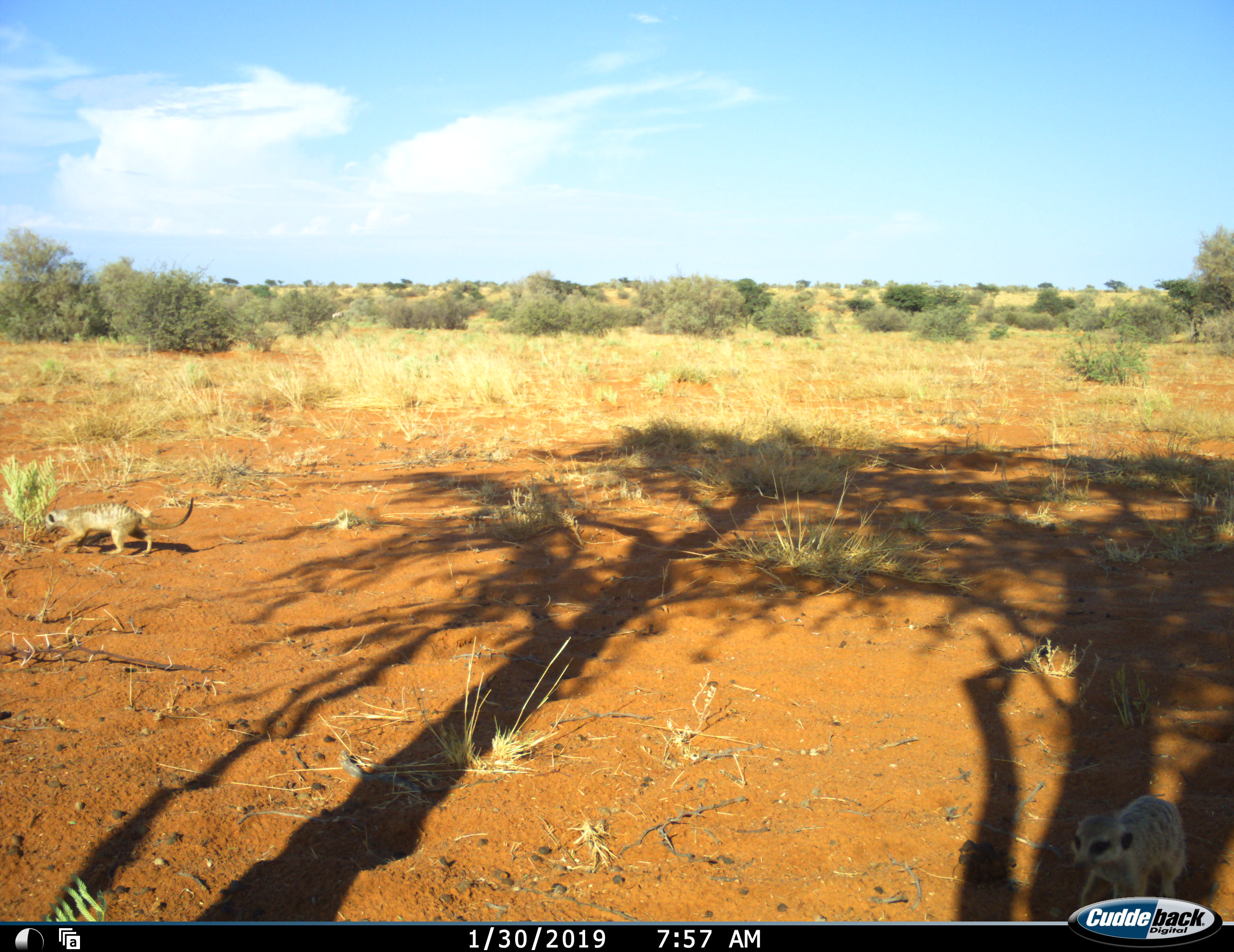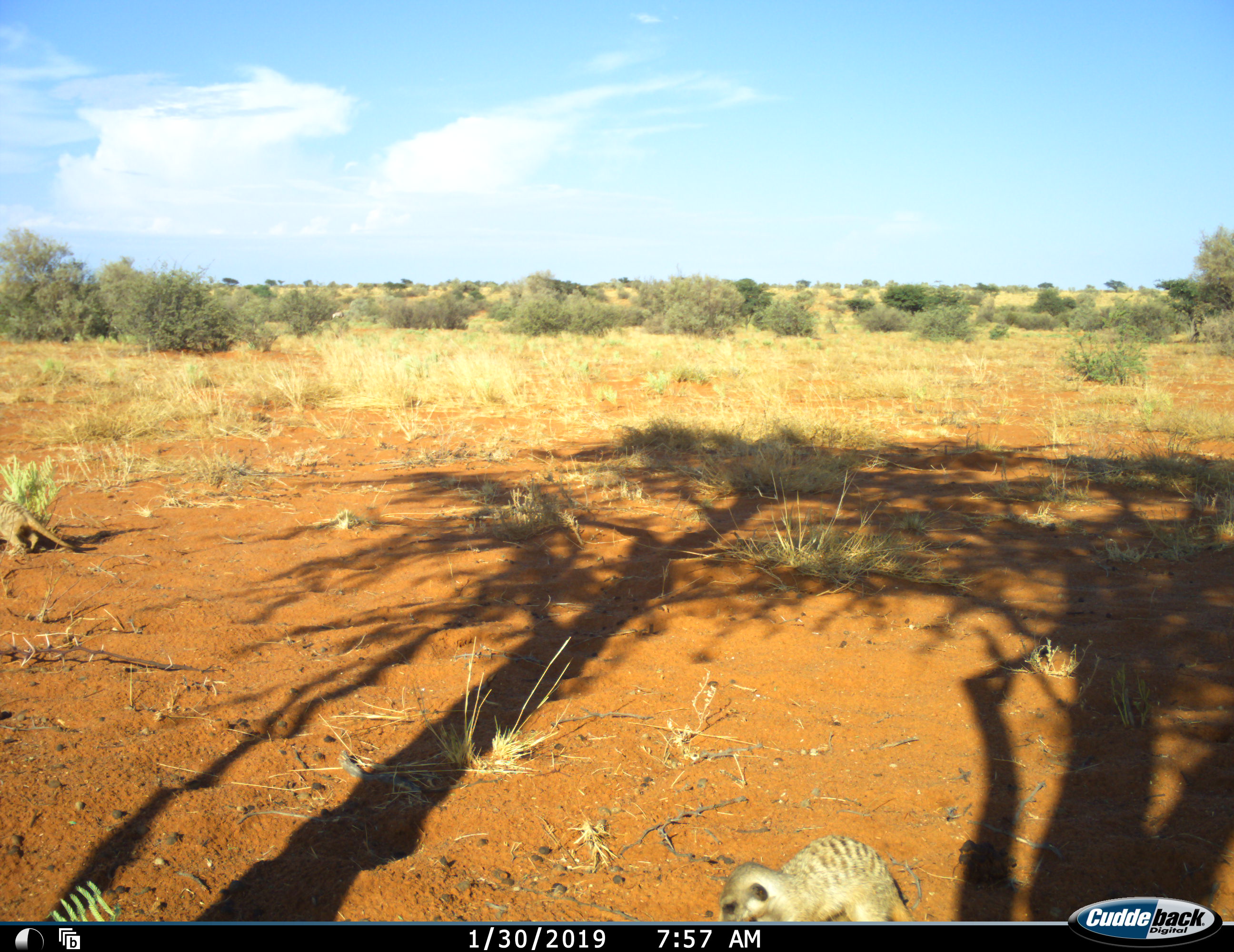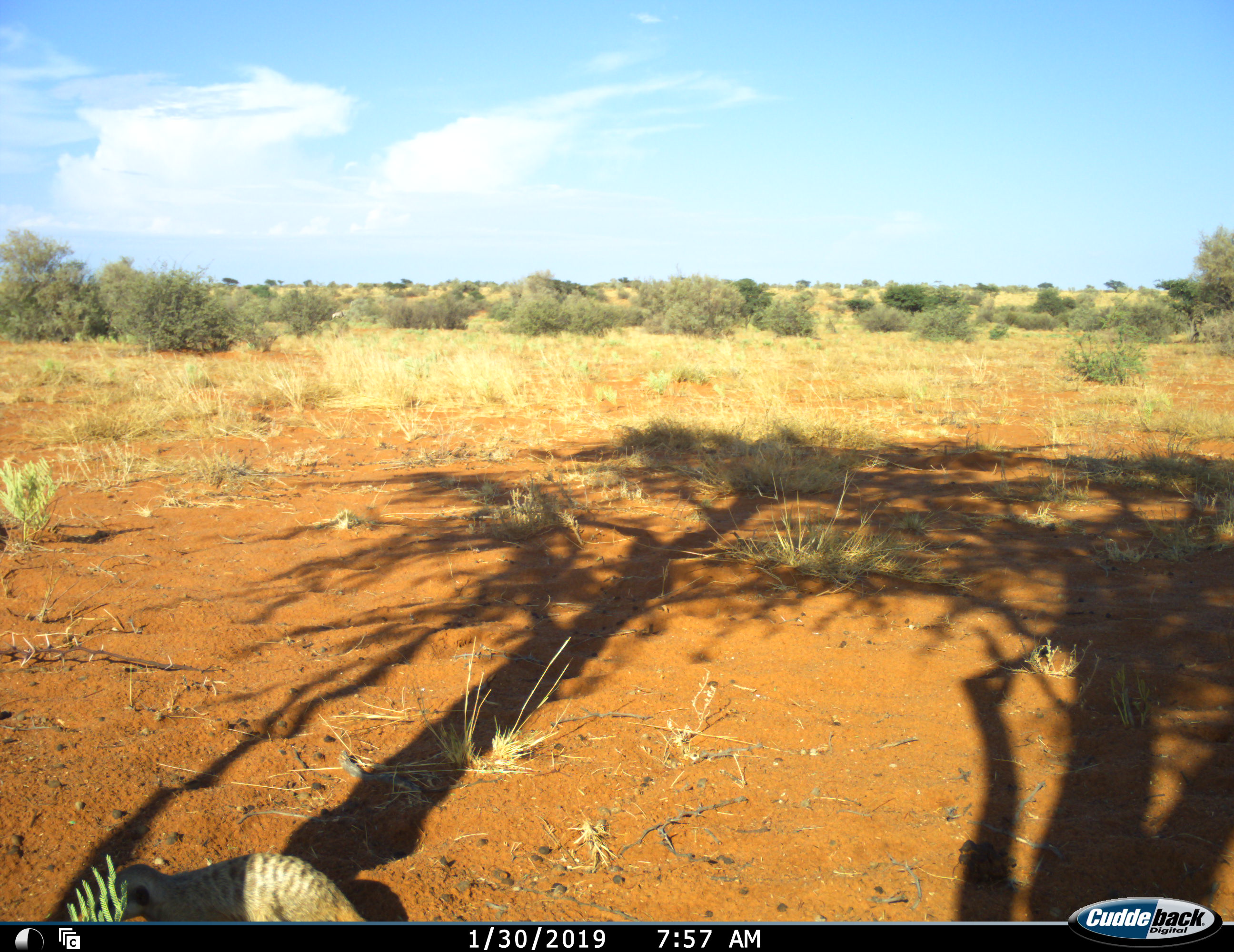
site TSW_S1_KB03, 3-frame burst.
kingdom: Animalia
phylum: Chordata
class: Mammalia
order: Carnivora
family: Herpestidae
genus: Suricata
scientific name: Suricata suricatta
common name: meerkat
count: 2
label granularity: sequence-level